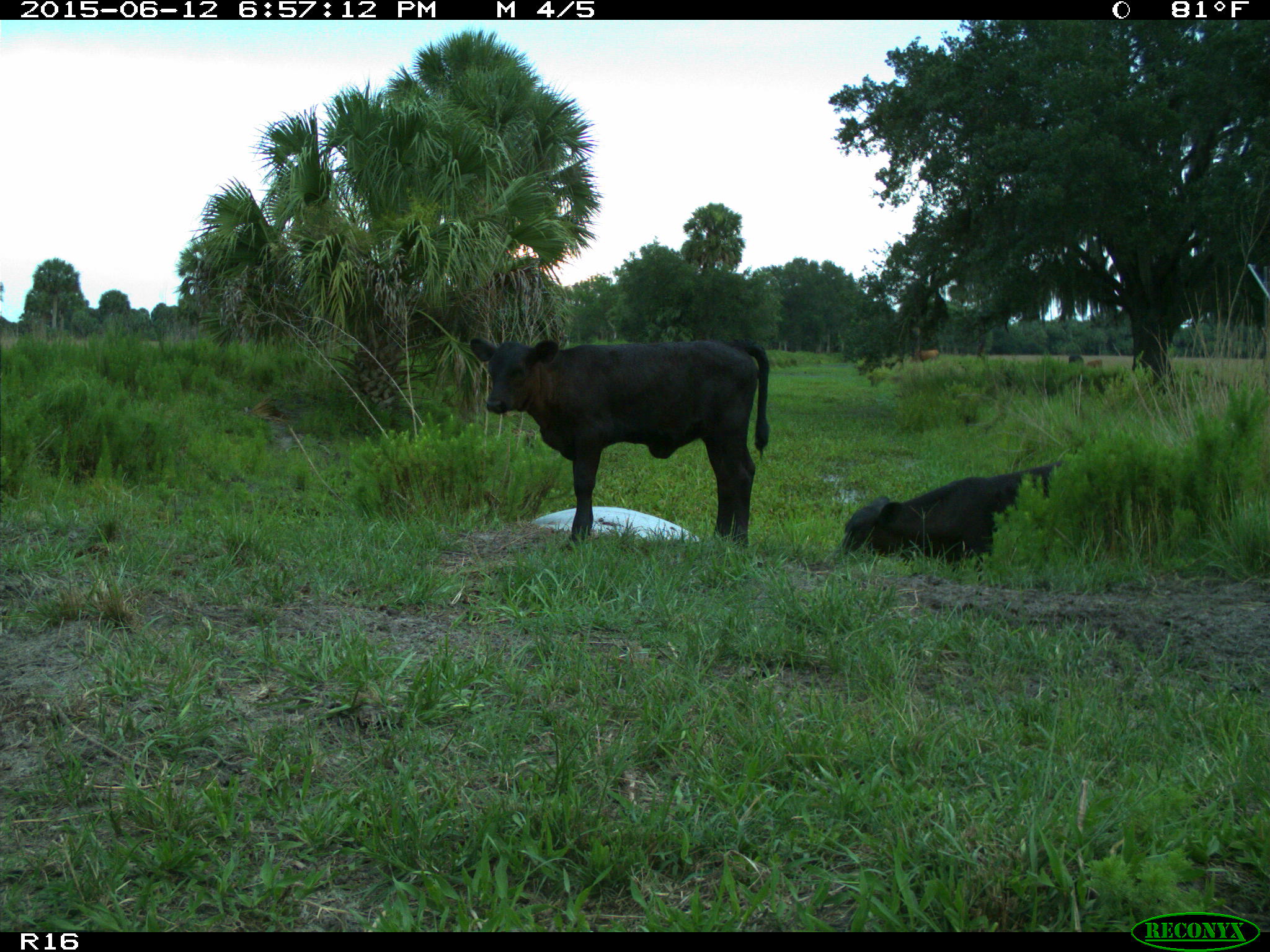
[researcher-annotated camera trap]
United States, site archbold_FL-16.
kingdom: Animalia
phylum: Chordata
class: Mammalia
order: Artiodactyla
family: Bovidae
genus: Bos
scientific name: Bos taurus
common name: domestic cow